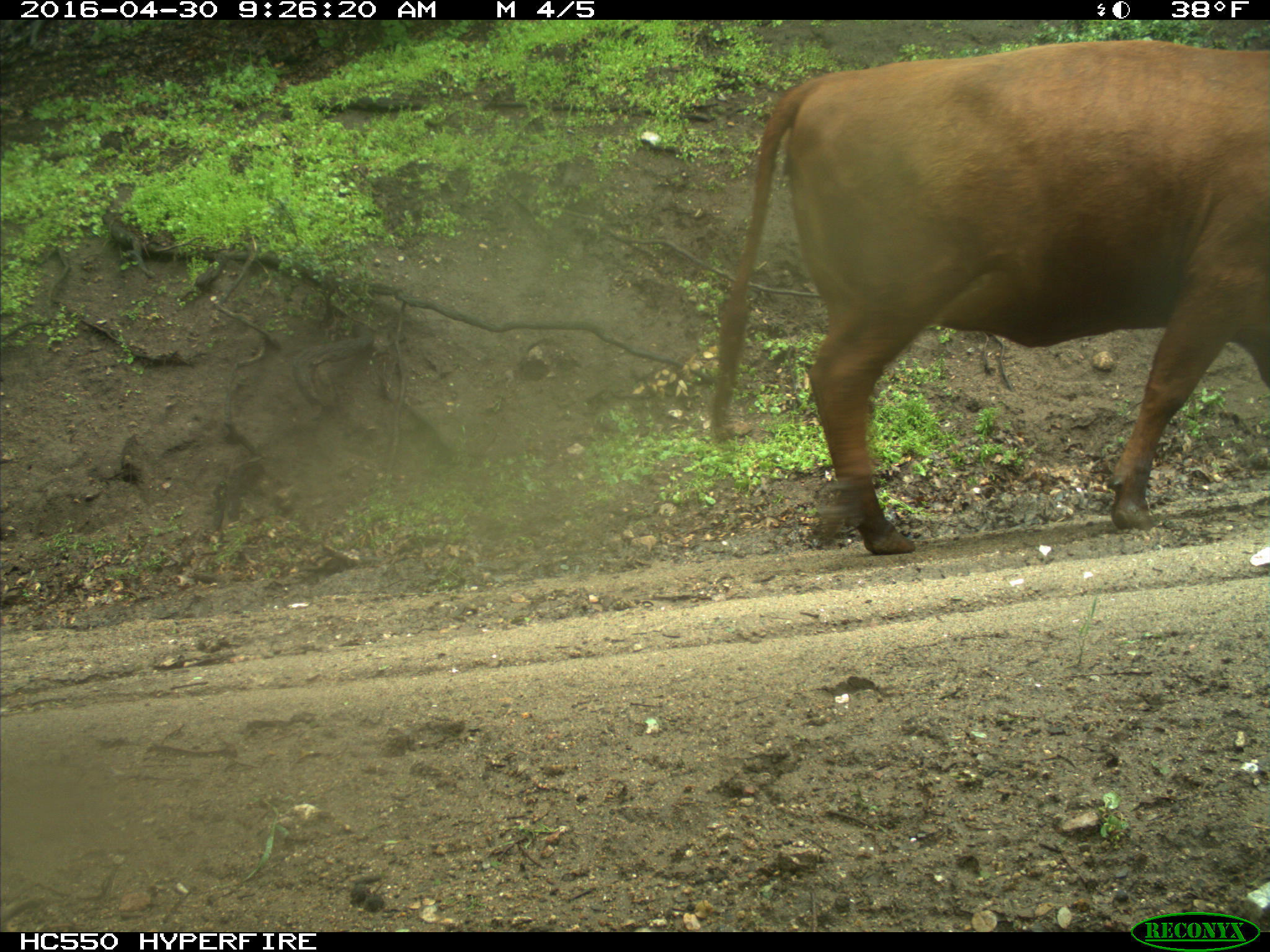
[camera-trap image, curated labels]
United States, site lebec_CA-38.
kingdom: Animalia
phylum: Chordata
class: Mammalia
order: Artiodactyla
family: Bovidae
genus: Bos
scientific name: Bos taurus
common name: domestic cow